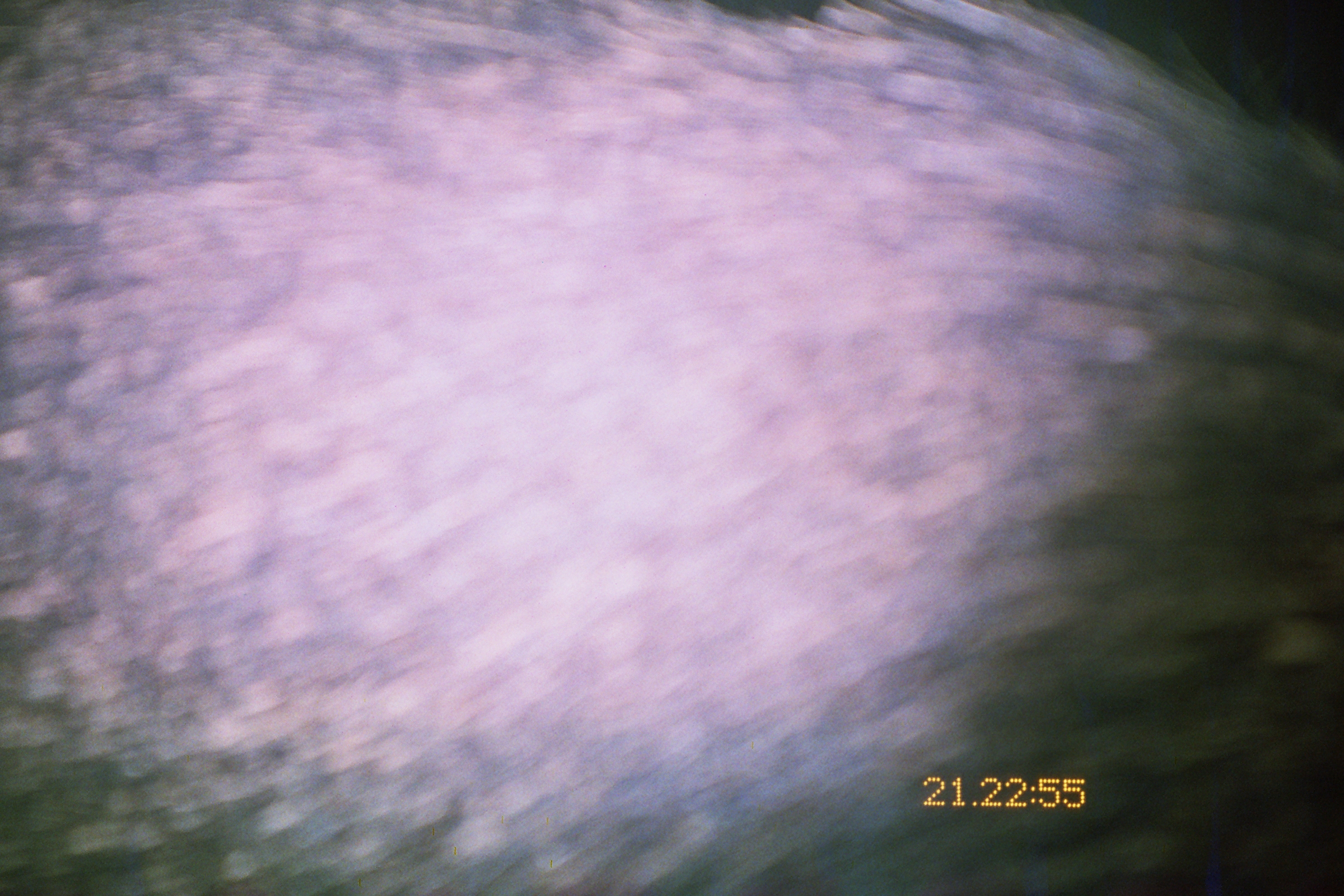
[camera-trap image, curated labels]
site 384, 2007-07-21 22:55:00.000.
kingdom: Animalia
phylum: Chordata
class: Mammalia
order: Artiodactyla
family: Tayassuidae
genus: Tayassu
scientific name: Tayassu pecari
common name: white-lipped peccary